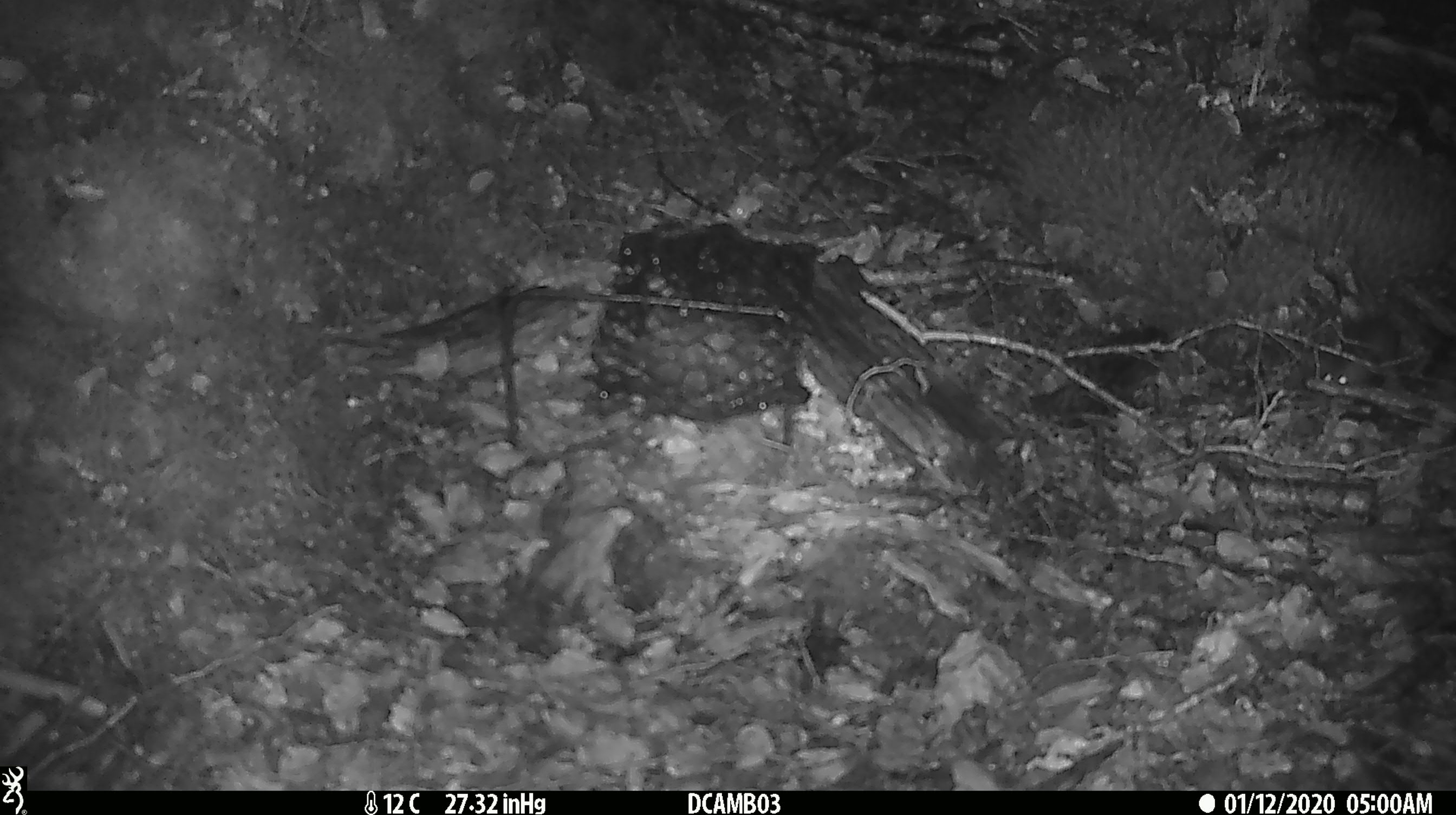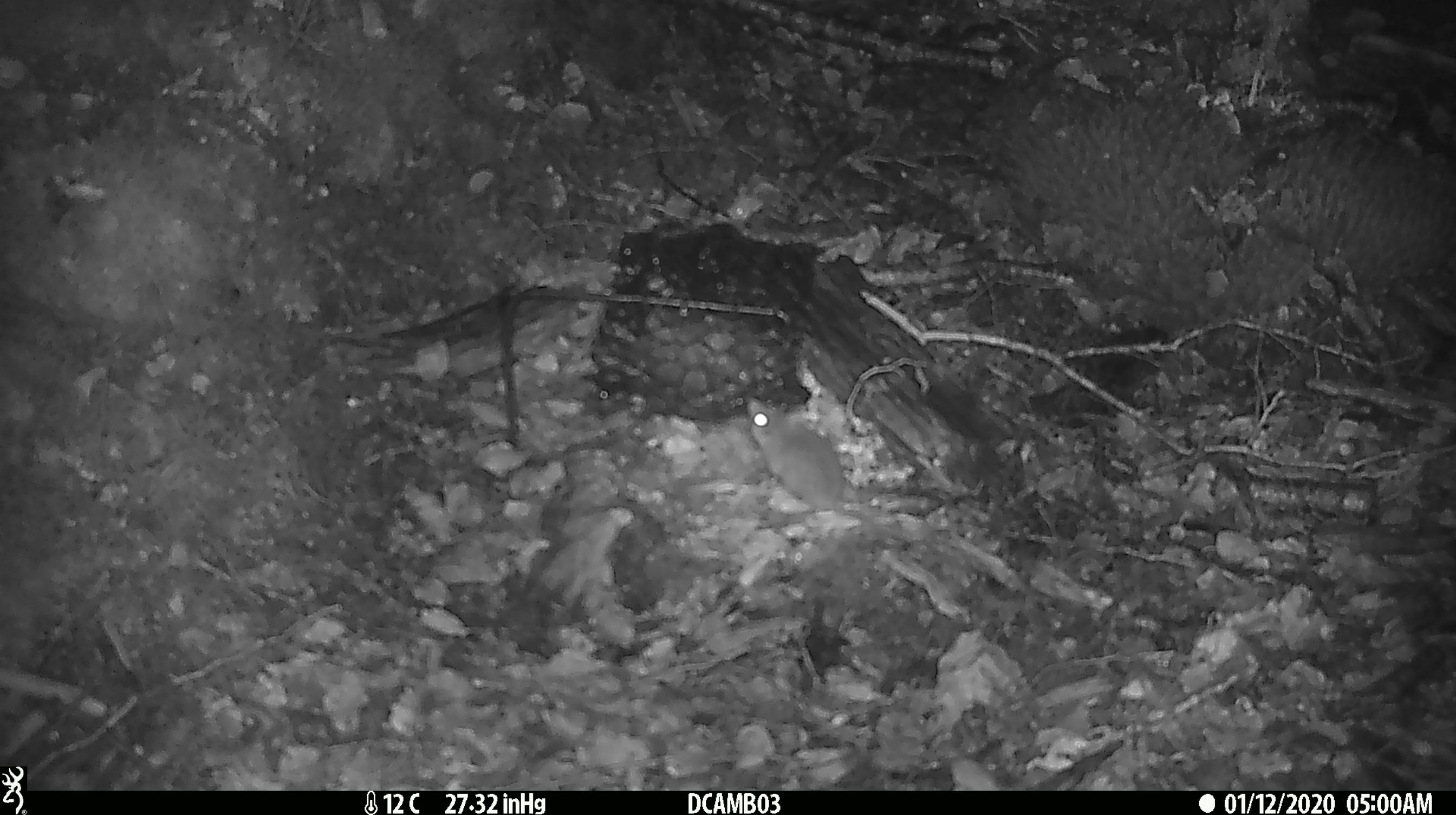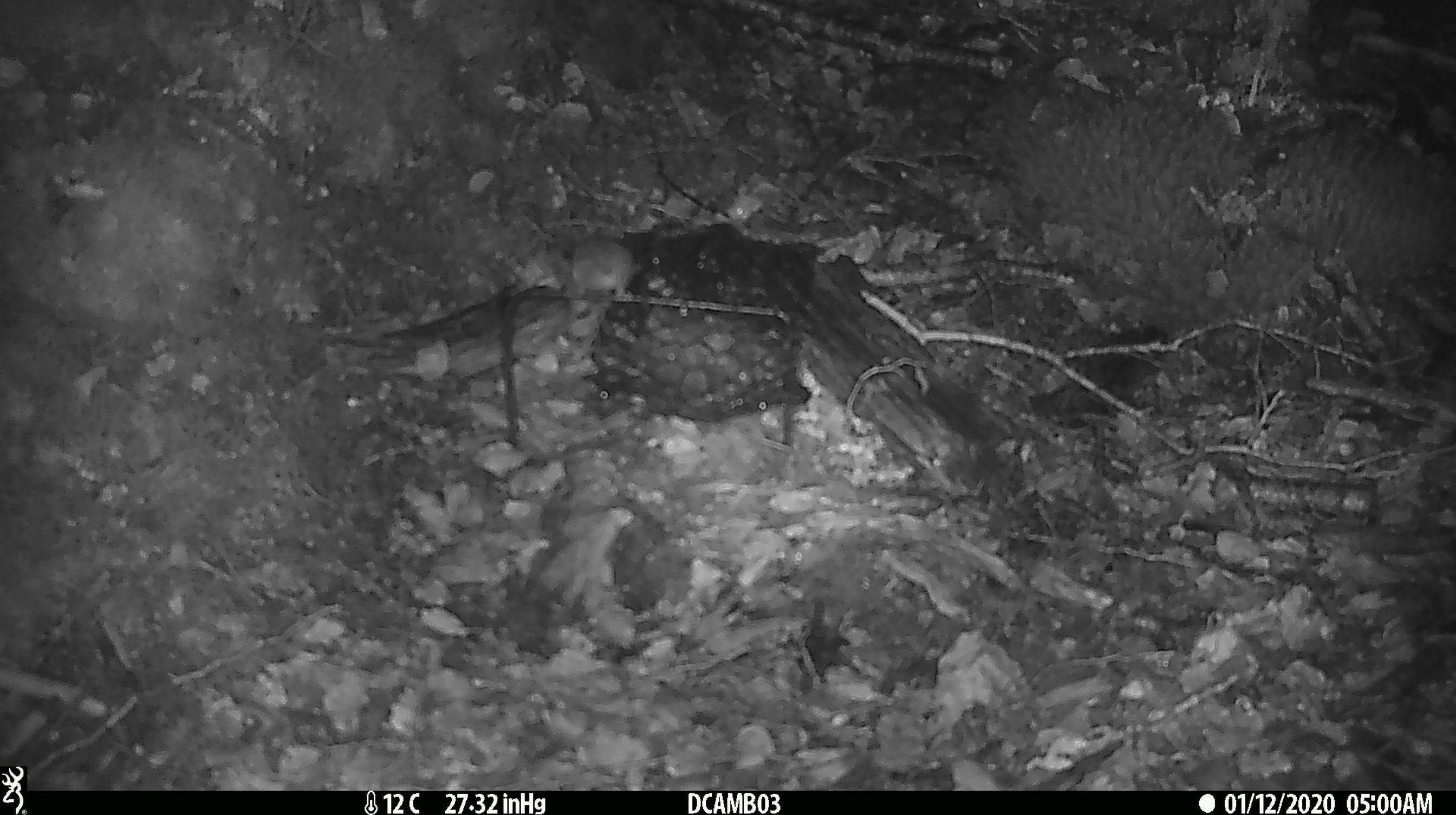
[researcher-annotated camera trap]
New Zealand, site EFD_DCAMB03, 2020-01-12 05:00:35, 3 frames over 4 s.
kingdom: Animalia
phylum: Chordata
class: Mammalia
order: Rodentia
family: Muridae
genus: Mus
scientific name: Mus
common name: mouse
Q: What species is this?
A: Mouse (Mus).